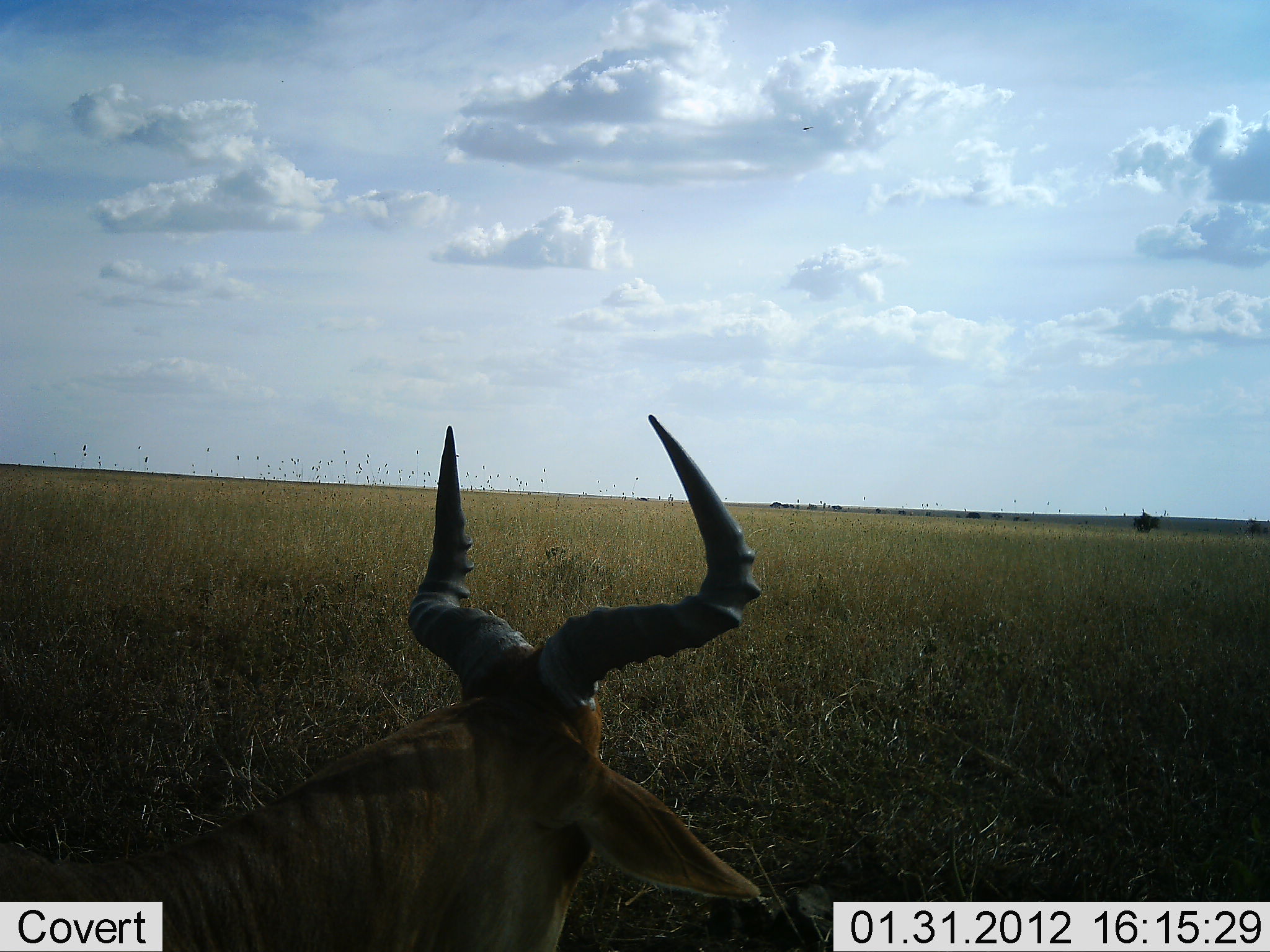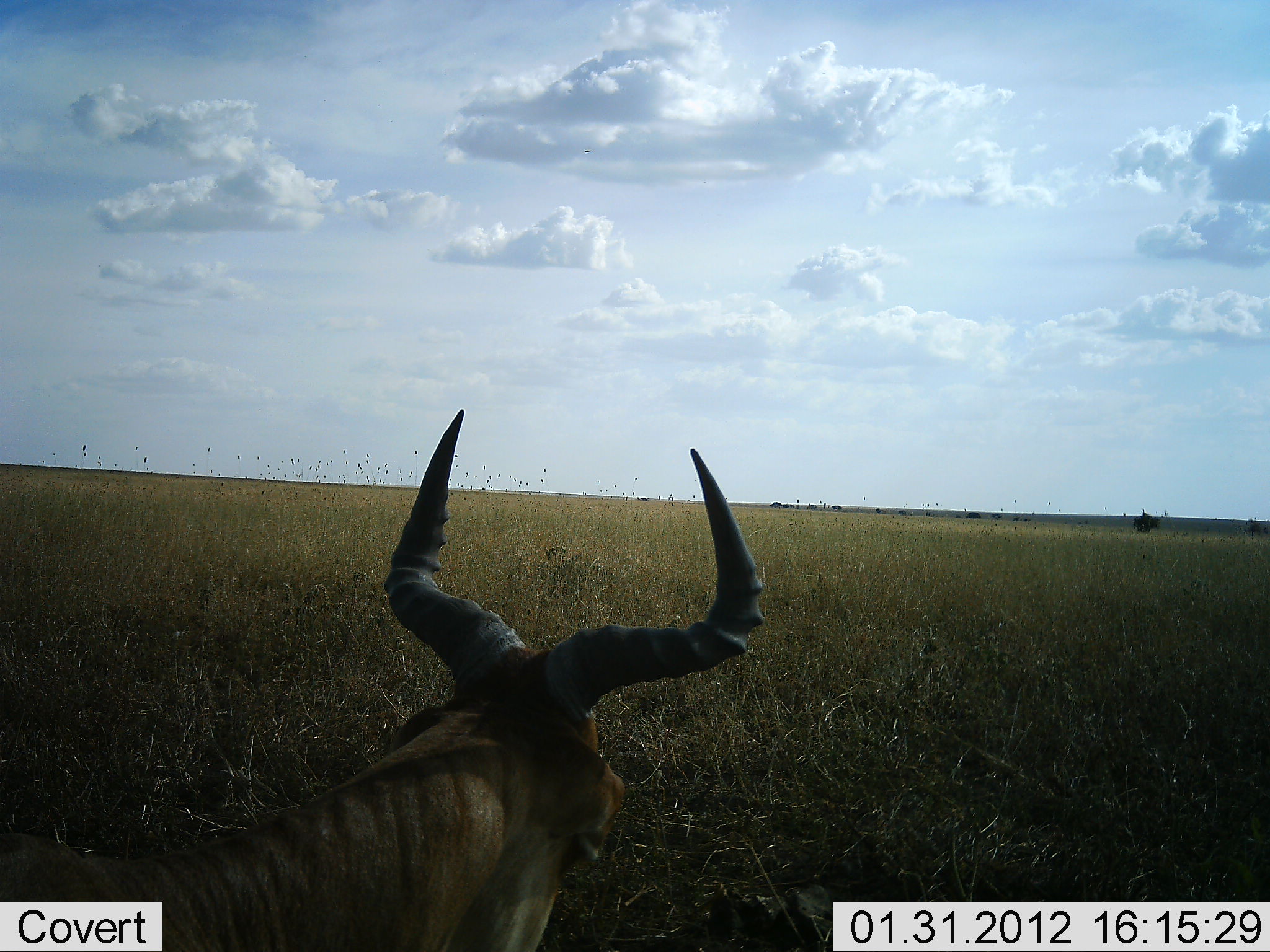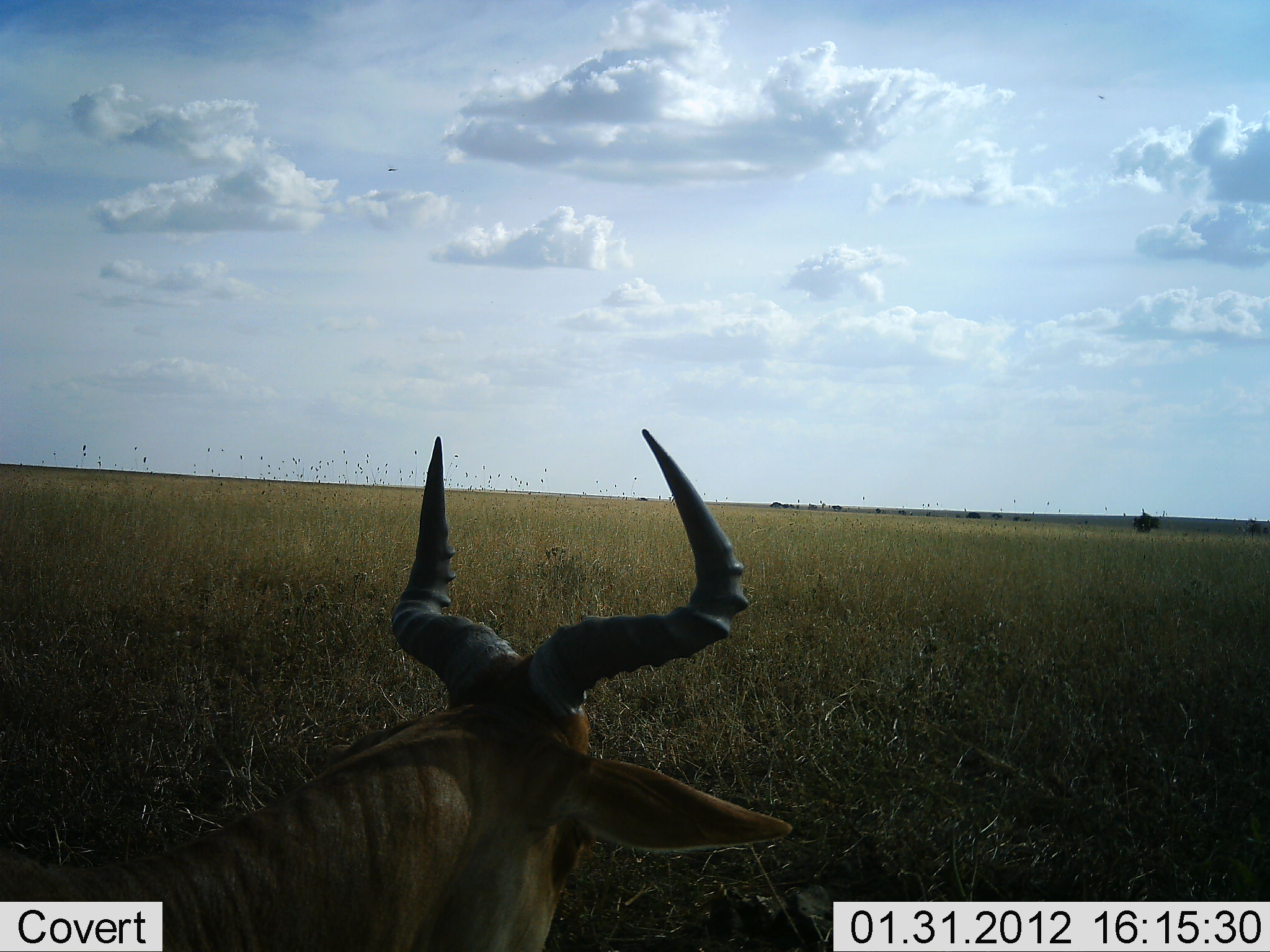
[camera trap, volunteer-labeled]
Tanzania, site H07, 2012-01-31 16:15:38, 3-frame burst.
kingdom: Animalia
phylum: Chordata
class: Mammalia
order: Artiodactyla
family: Bovidae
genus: Alcelaphus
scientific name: Alcelaphus buselaphus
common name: hartebeest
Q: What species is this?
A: Hartebeest (Alcelaphus buselaphus).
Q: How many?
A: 1.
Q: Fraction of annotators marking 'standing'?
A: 27%.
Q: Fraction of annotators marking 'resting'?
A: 73%.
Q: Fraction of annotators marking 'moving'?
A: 0%.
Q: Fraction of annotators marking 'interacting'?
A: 0%.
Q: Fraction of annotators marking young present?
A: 0%.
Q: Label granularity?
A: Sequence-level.